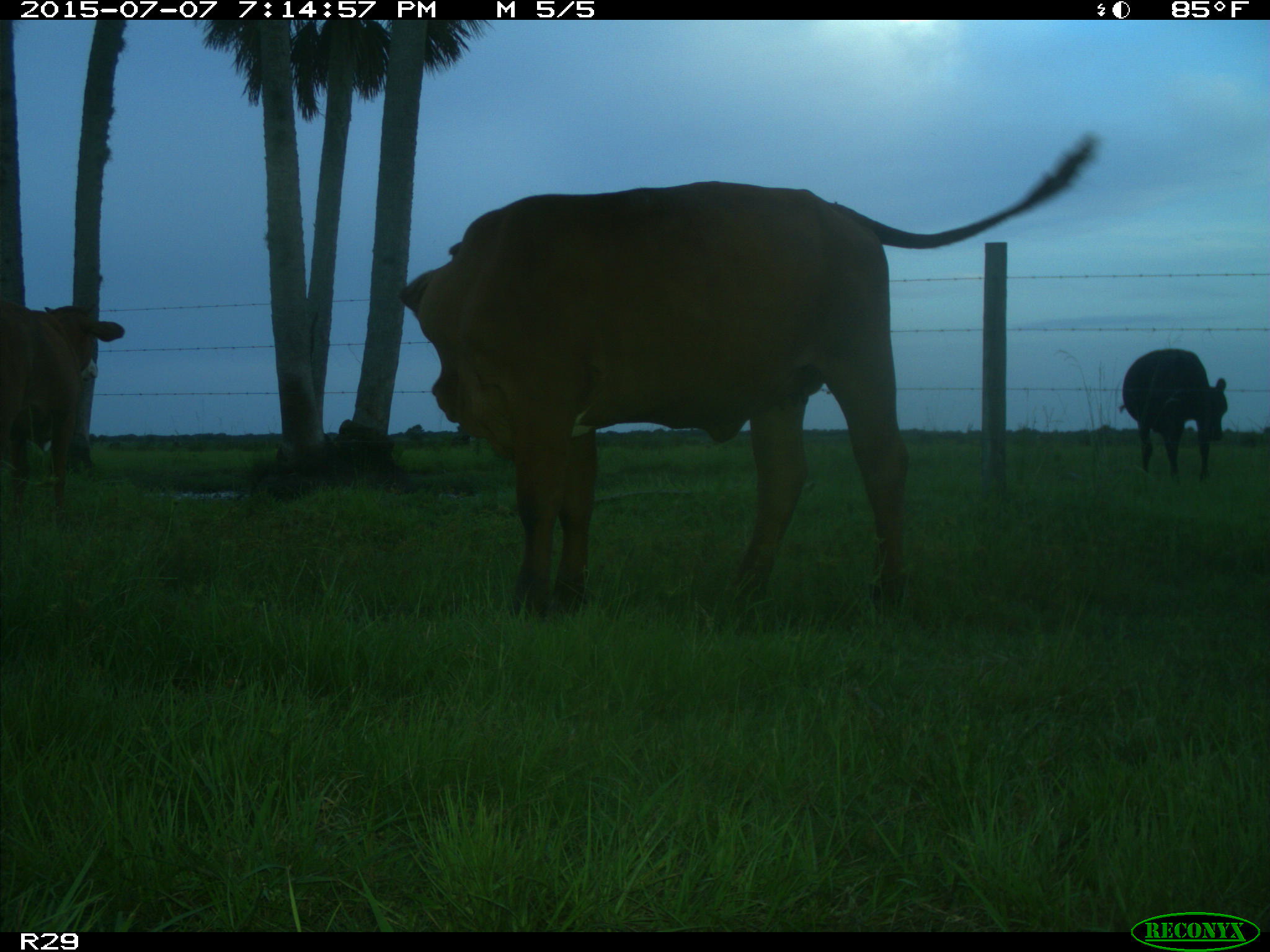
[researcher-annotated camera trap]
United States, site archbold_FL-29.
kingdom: Animalia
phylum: Chordata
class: Mammalia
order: Artiodactyla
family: Bovidae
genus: Bos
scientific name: Bos taurus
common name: domestic cow